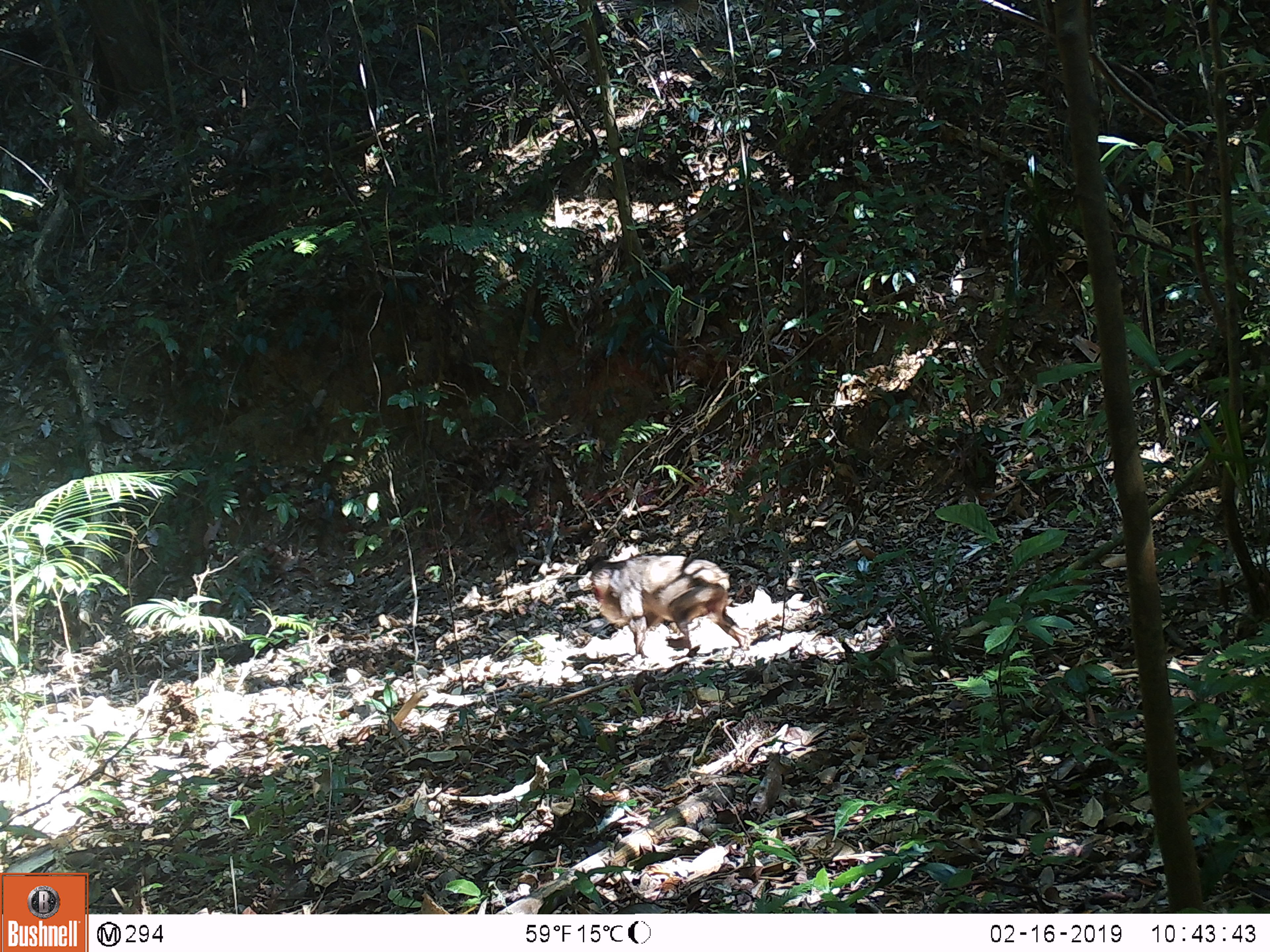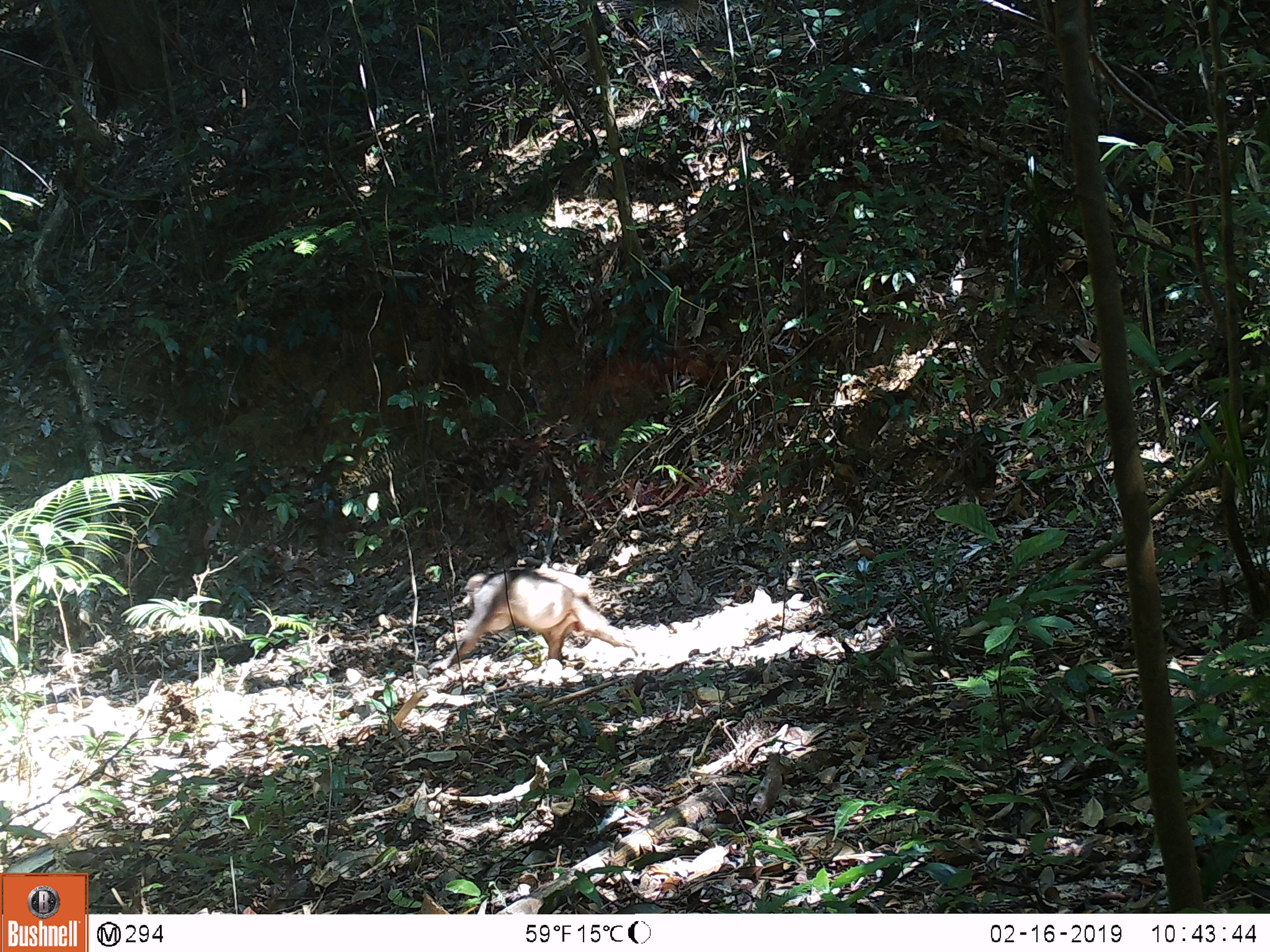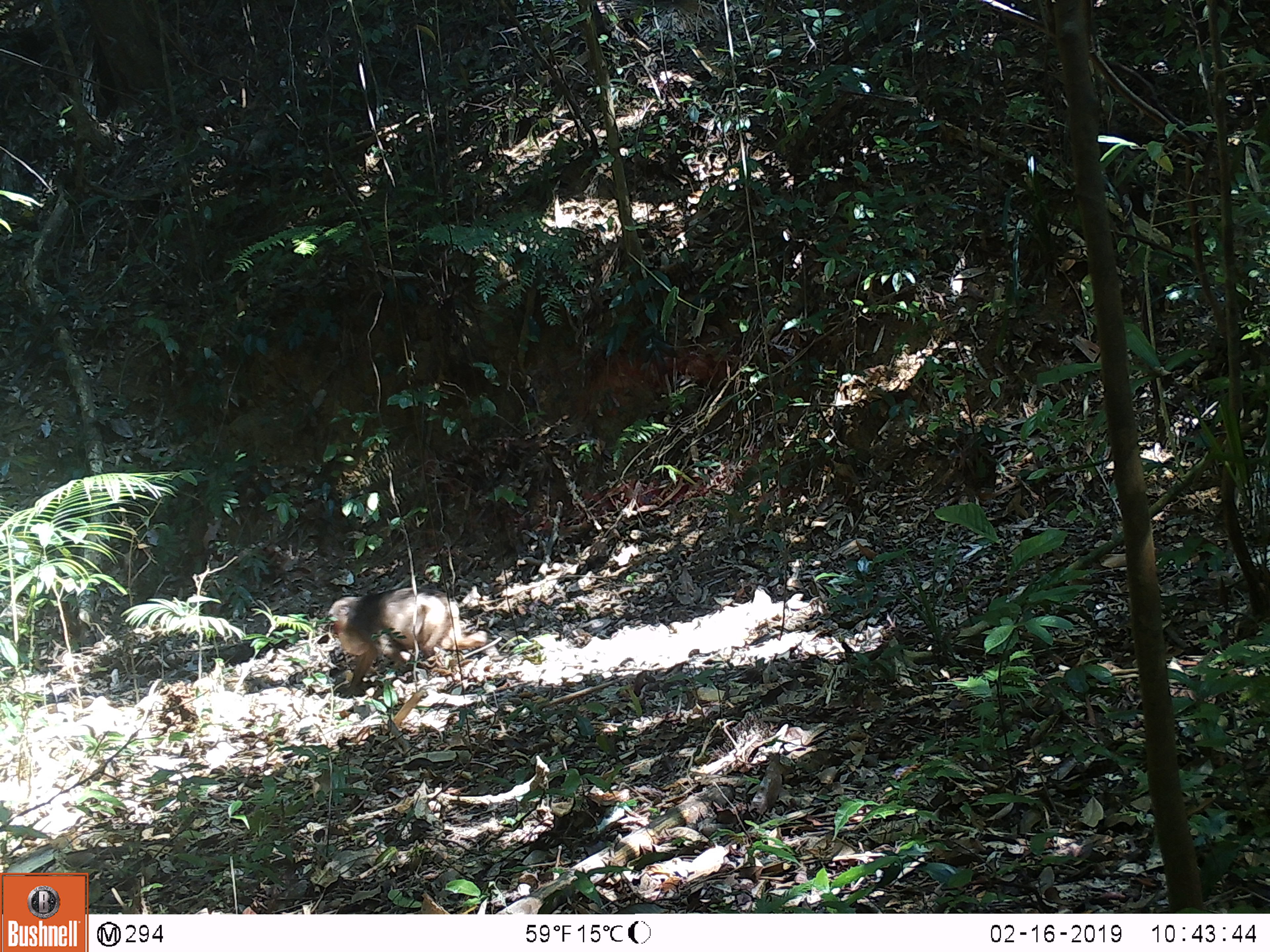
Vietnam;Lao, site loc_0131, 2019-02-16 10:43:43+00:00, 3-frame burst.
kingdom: Animalia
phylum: Chordata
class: Mammalia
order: Primates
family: Cercopithecidae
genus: Macaca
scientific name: Macaca arctoides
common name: stump-tailed macaque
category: stump tailed macaque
Stump tailed macaque (stump-tailed macaque) (Macaca arctoides). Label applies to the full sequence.